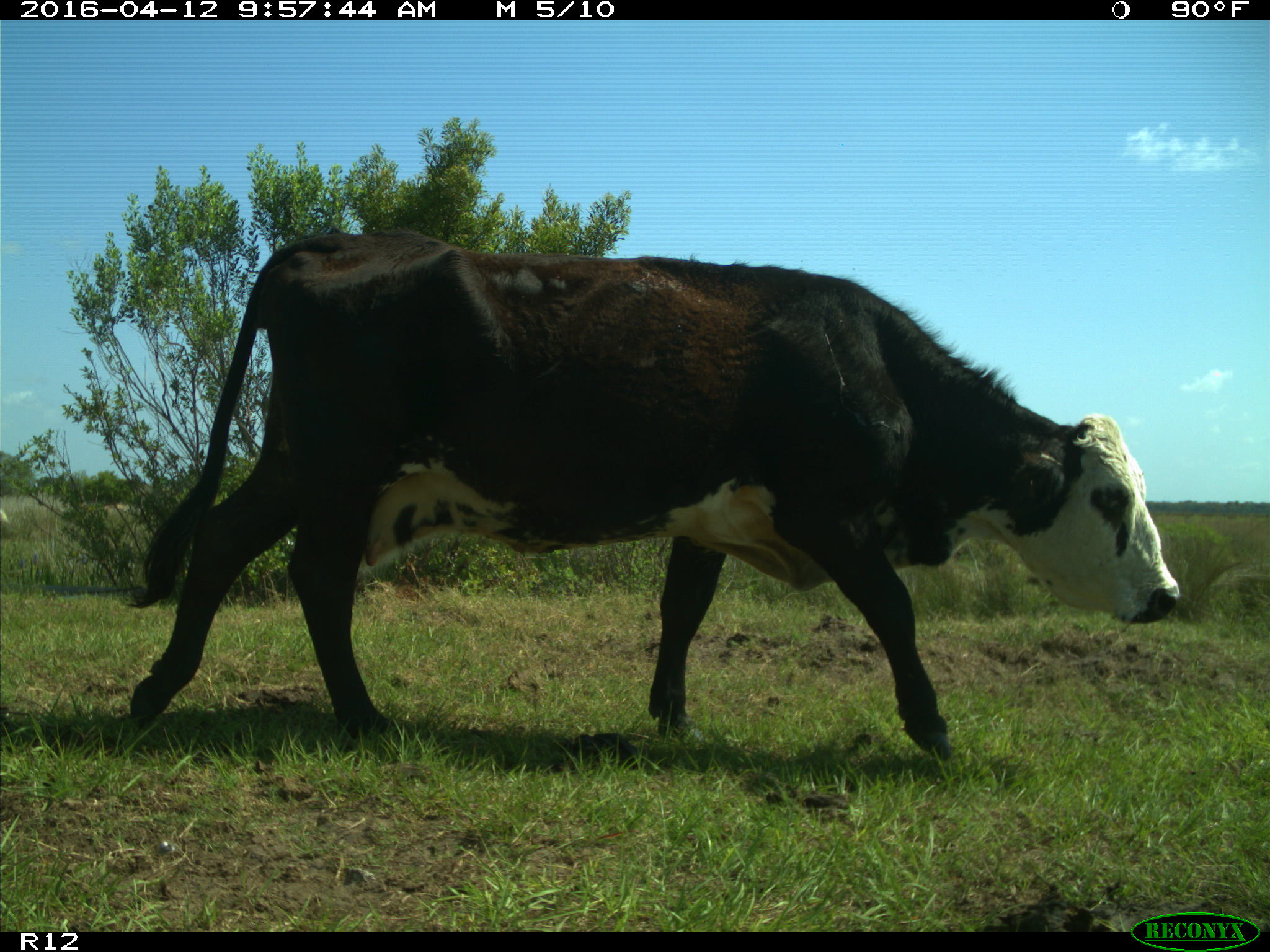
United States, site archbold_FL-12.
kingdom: Animalia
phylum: Chordata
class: Mammalia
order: Artiodactyla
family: Bovidae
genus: Bos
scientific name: Bos taurus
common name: domestic cow